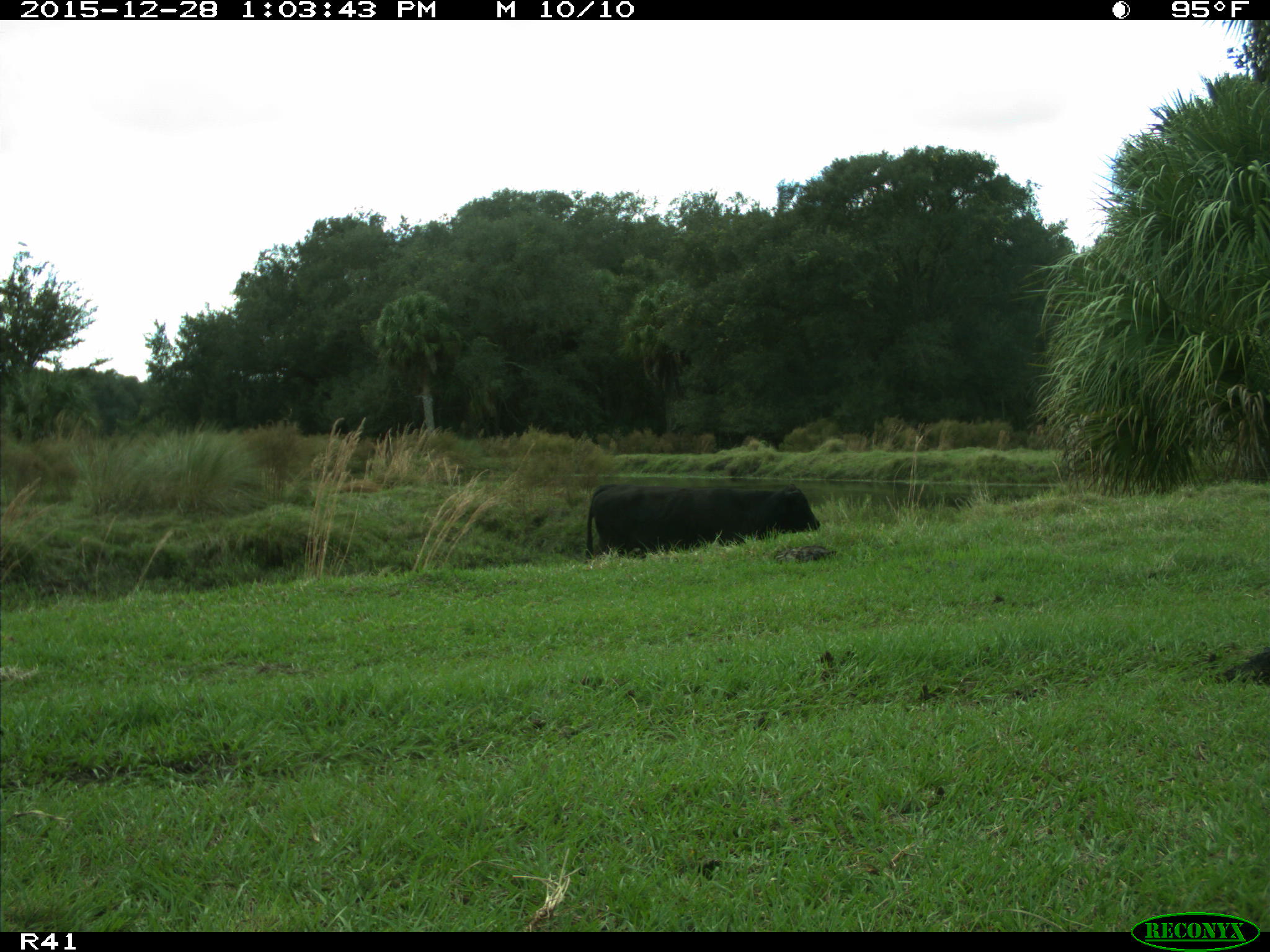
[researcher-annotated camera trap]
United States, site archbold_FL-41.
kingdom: Animalia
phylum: Chordata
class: Mammalia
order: Artiodactyla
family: Bovidae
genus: Bos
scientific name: Bos taurus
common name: domestic cow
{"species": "Bos taurus (domestic cow)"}